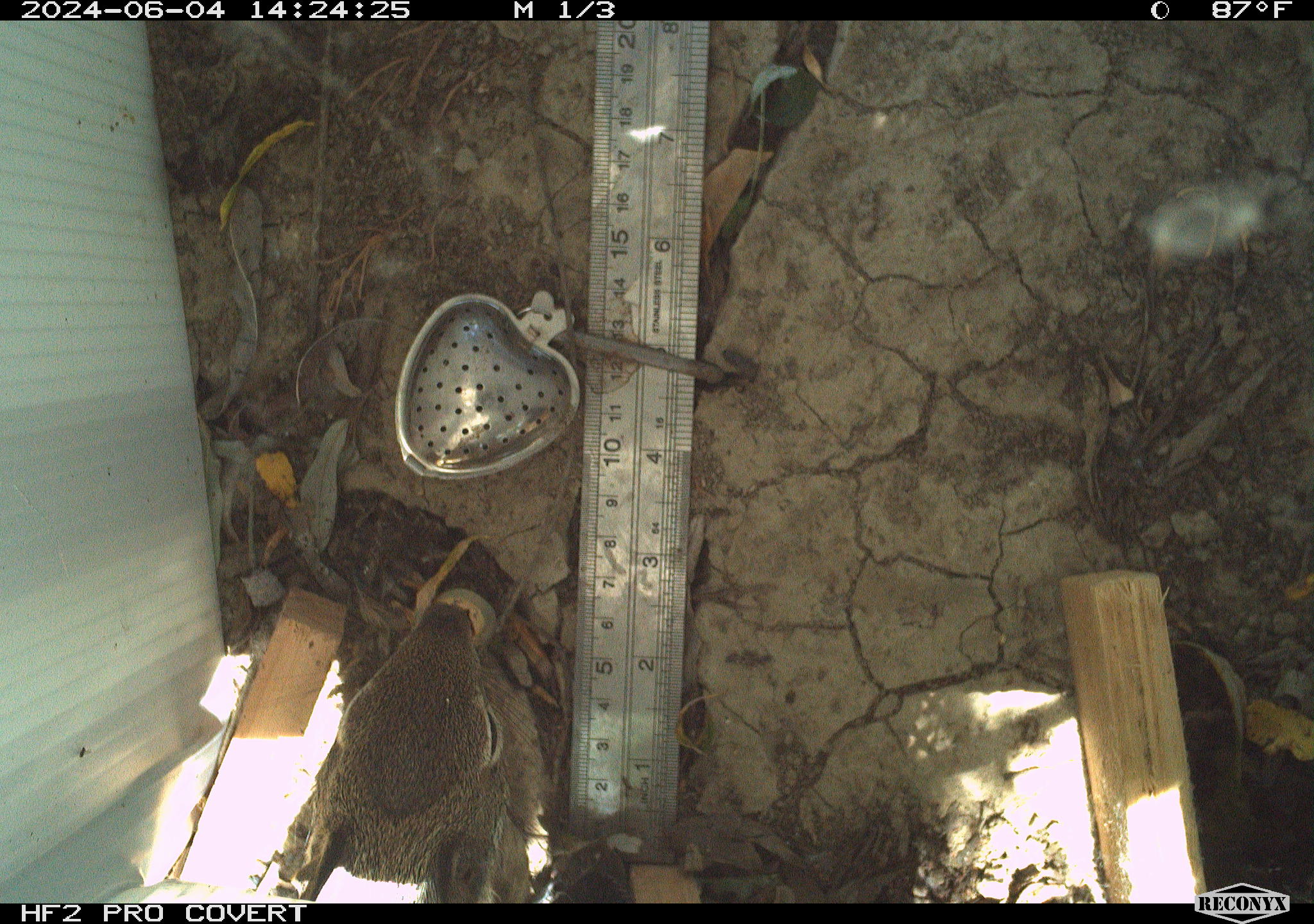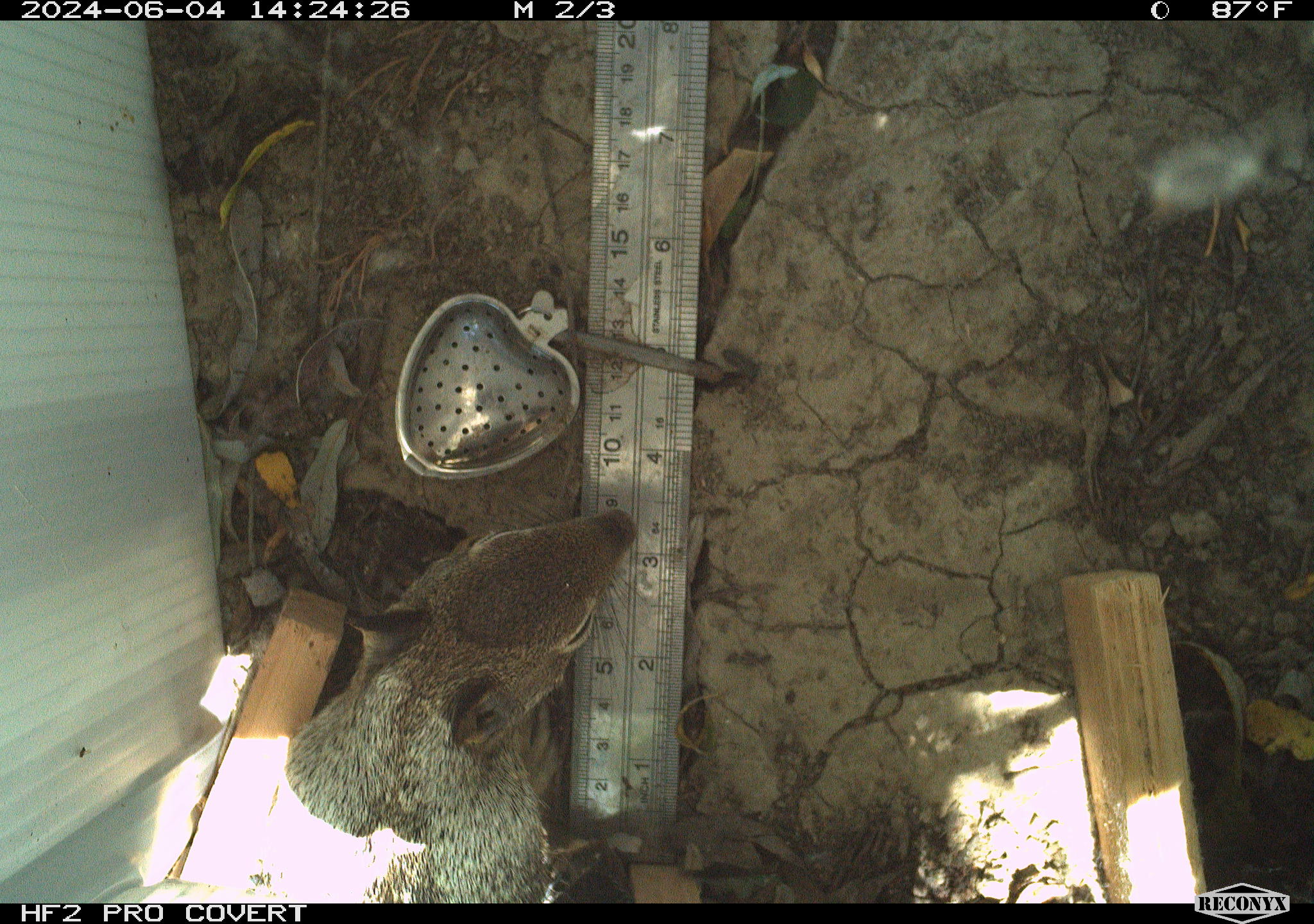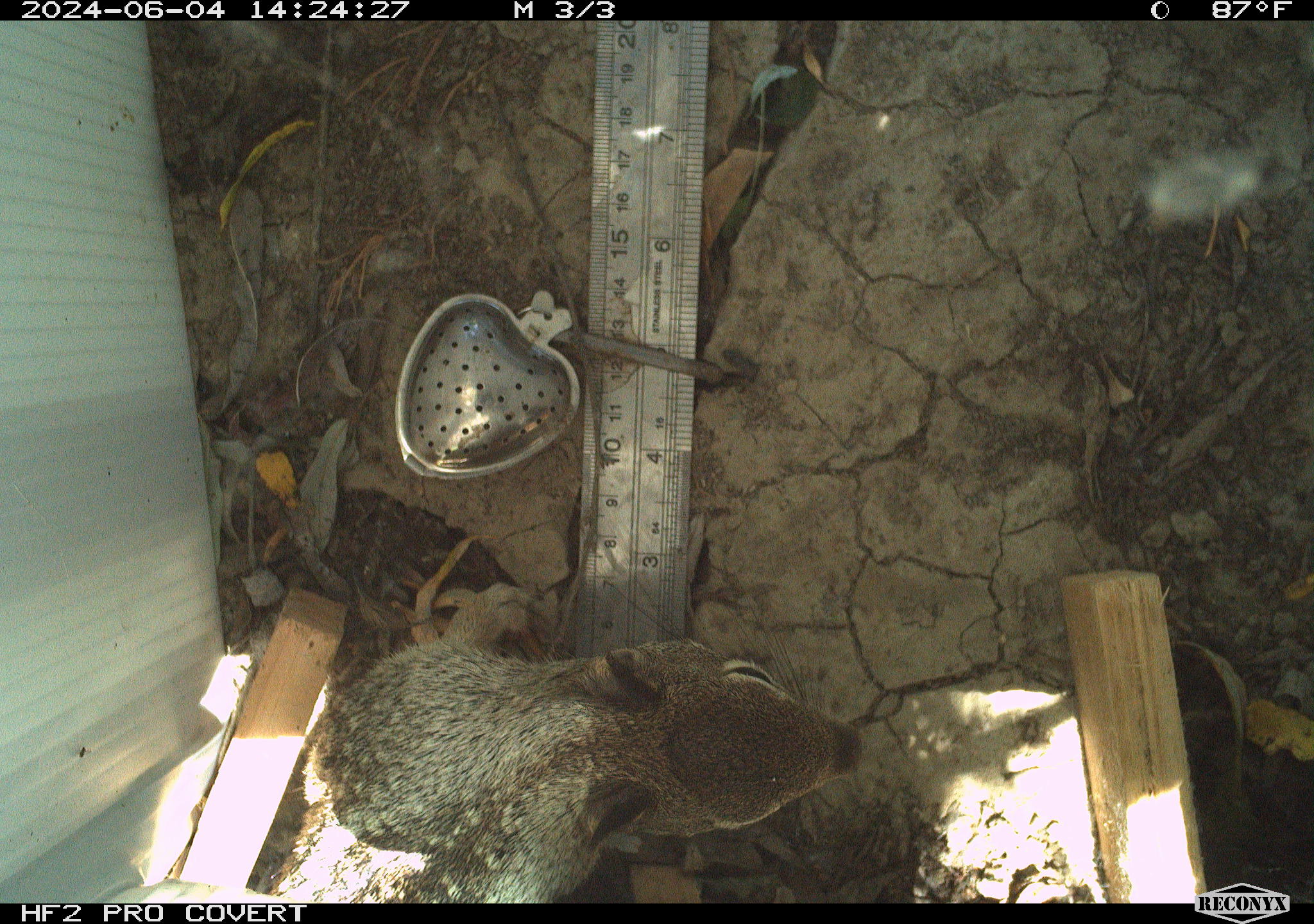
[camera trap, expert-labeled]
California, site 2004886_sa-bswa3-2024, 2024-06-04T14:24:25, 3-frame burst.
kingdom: Animalia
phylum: Chordata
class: Mammalia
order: Rodentia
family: Sciuridae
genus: Otospermophilus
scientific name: Otospermophilus beecheyi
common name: california ground squirrel